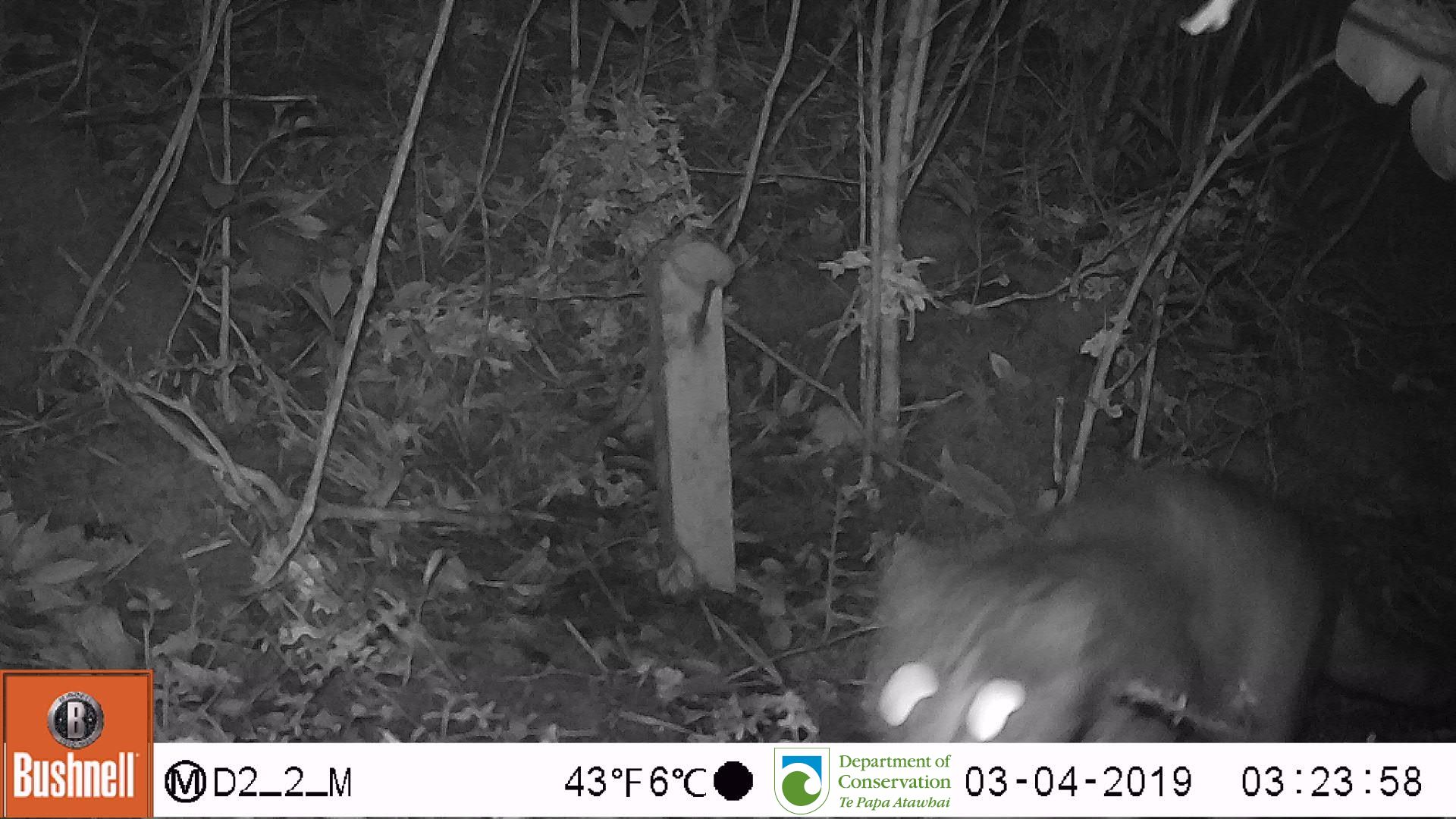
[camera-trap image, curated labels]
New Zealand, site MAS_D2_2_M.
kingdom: Animalia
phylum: Chordata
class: Mammalia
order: Carnivora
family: Felidae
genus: Felis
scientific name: Felis catus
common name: domestic cat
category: cat